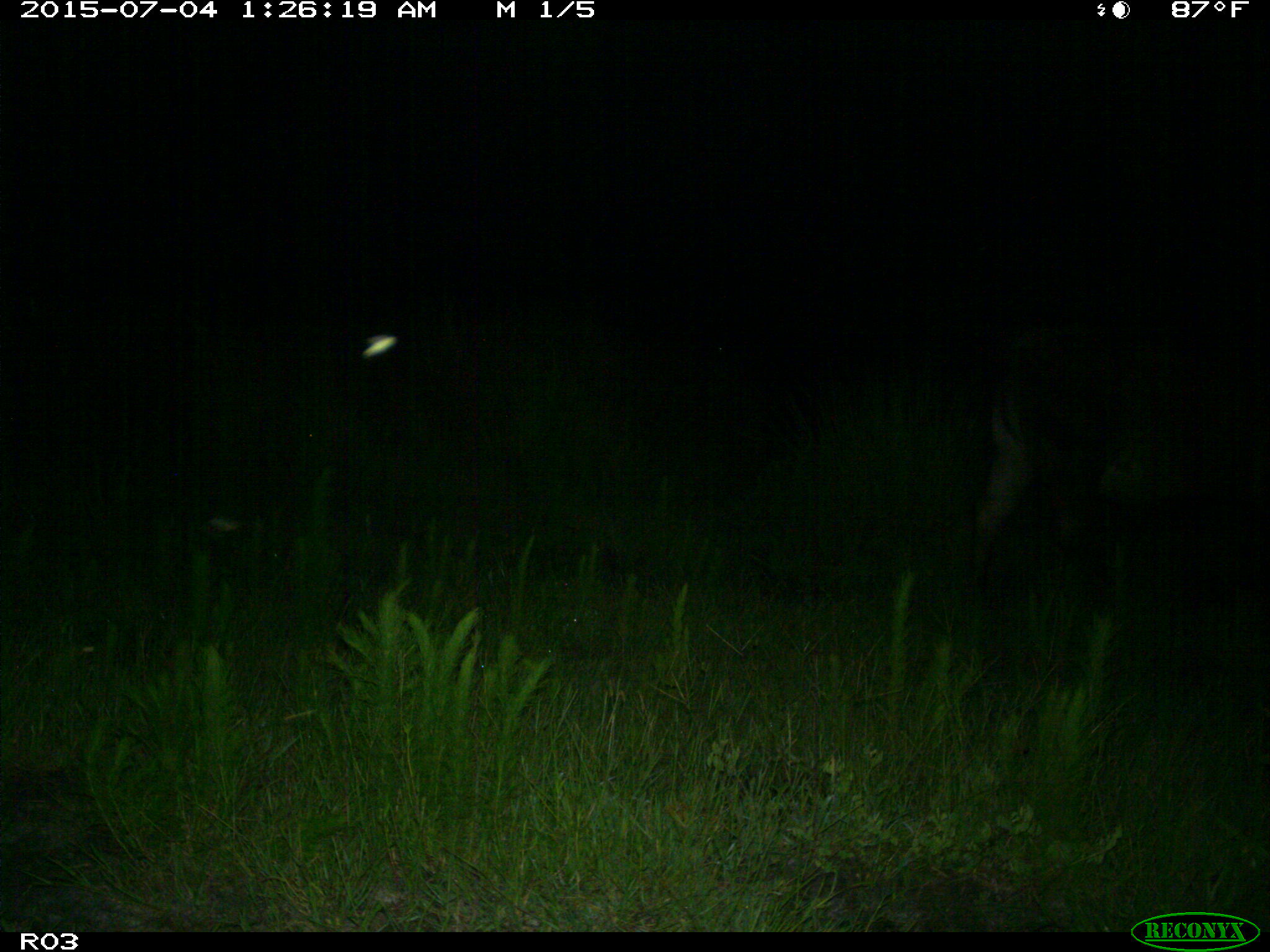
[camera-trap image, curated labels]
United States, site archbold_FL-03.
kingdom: Animalia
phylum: Chordata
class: Mammalia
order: Artiodactyla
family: Bovidae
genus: Bos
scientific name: Bos taurus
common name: domestic cow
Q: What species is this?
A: Bos taurus (domestic cow).